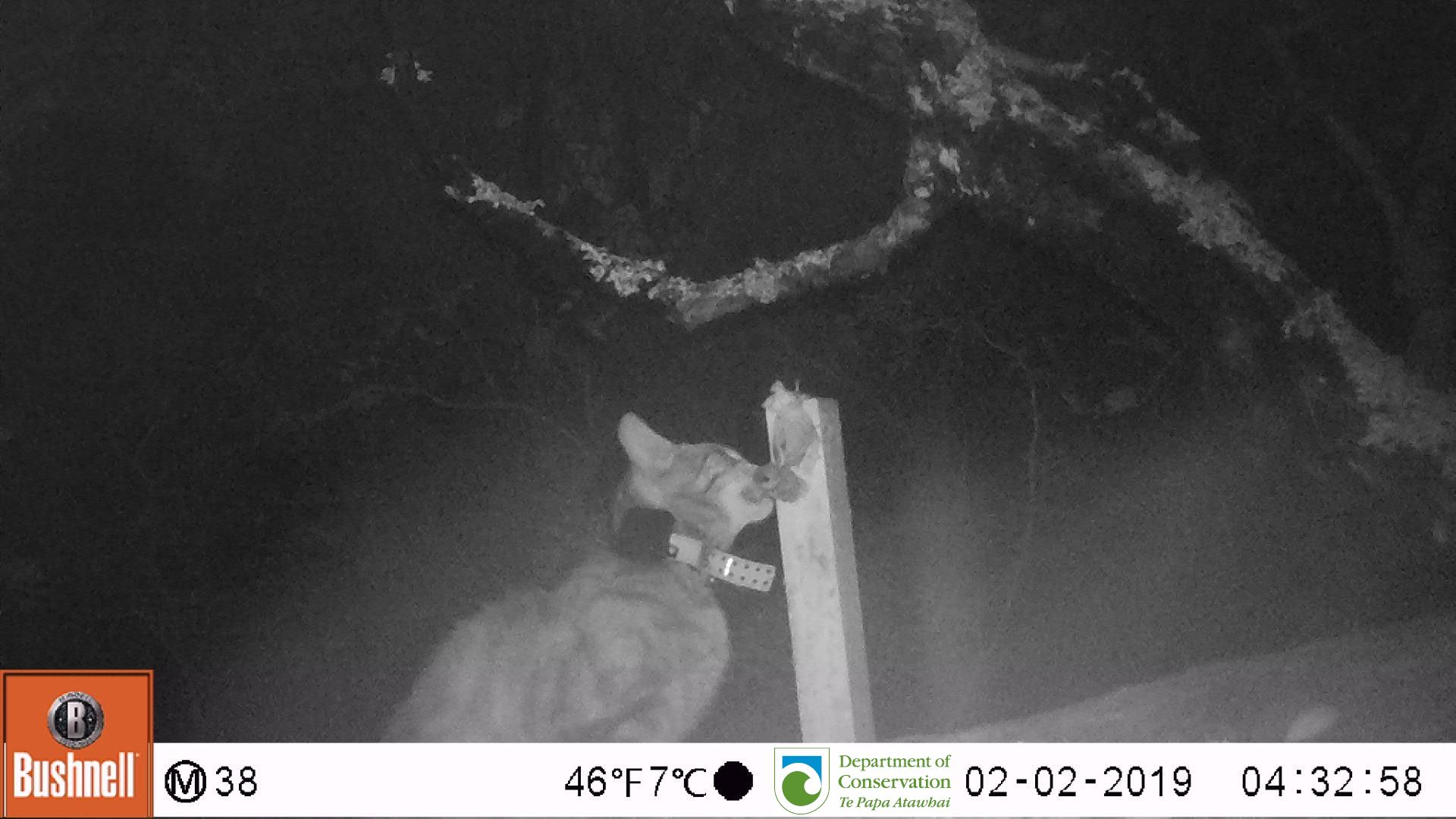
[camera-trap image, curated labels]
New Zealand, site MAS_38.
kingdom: Animalia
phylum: Chordata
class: Mammalia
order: Carnivora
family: Felidae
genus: Felis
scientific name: Felis catus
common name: domestic cat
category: cat